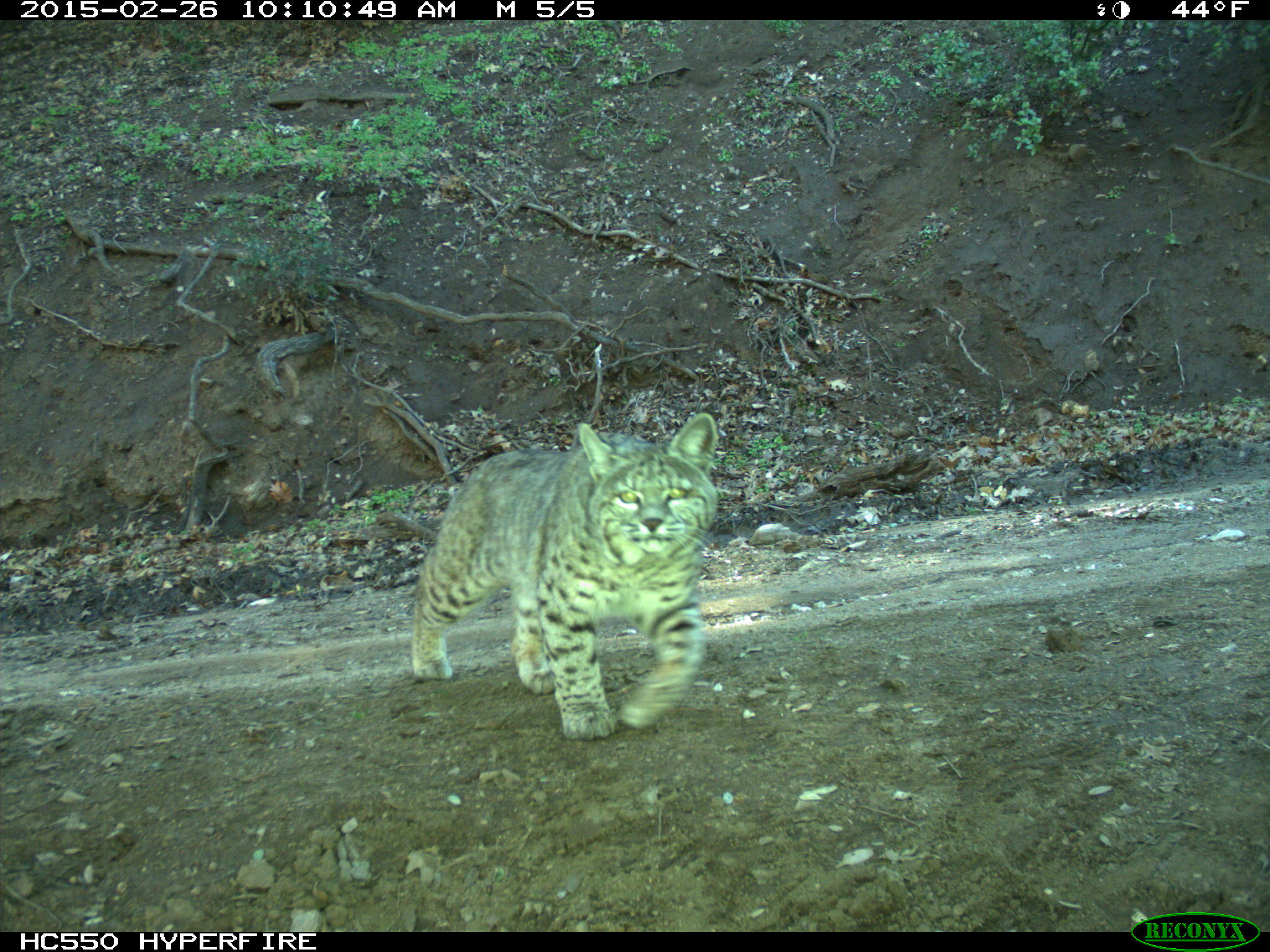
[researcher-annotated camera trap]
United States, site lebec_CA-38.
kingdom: Animalia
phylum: Chordata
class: Mammalia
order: Carnivora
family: Felidae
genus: Lynx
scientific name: Lynx rufus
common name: bobcat